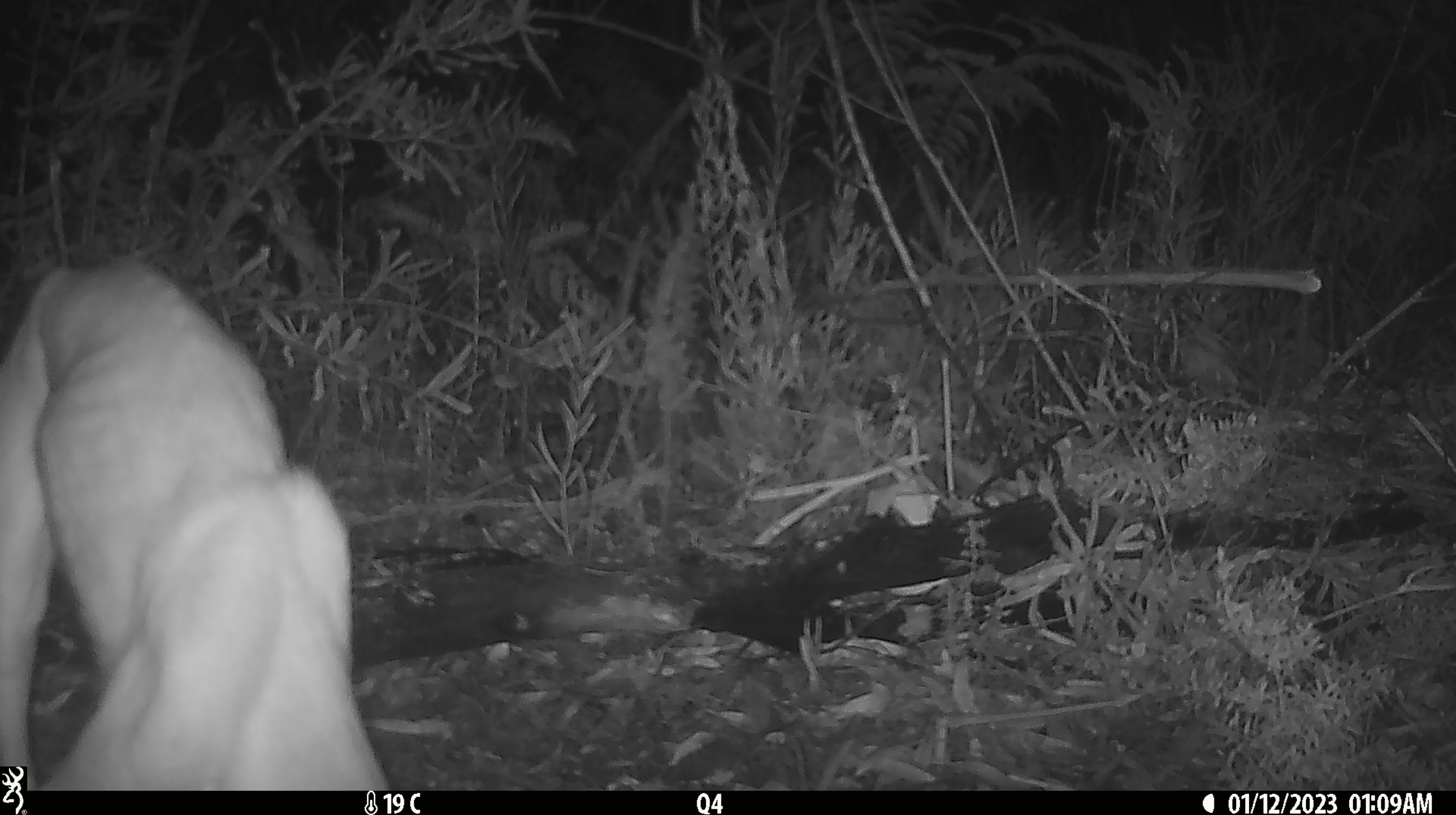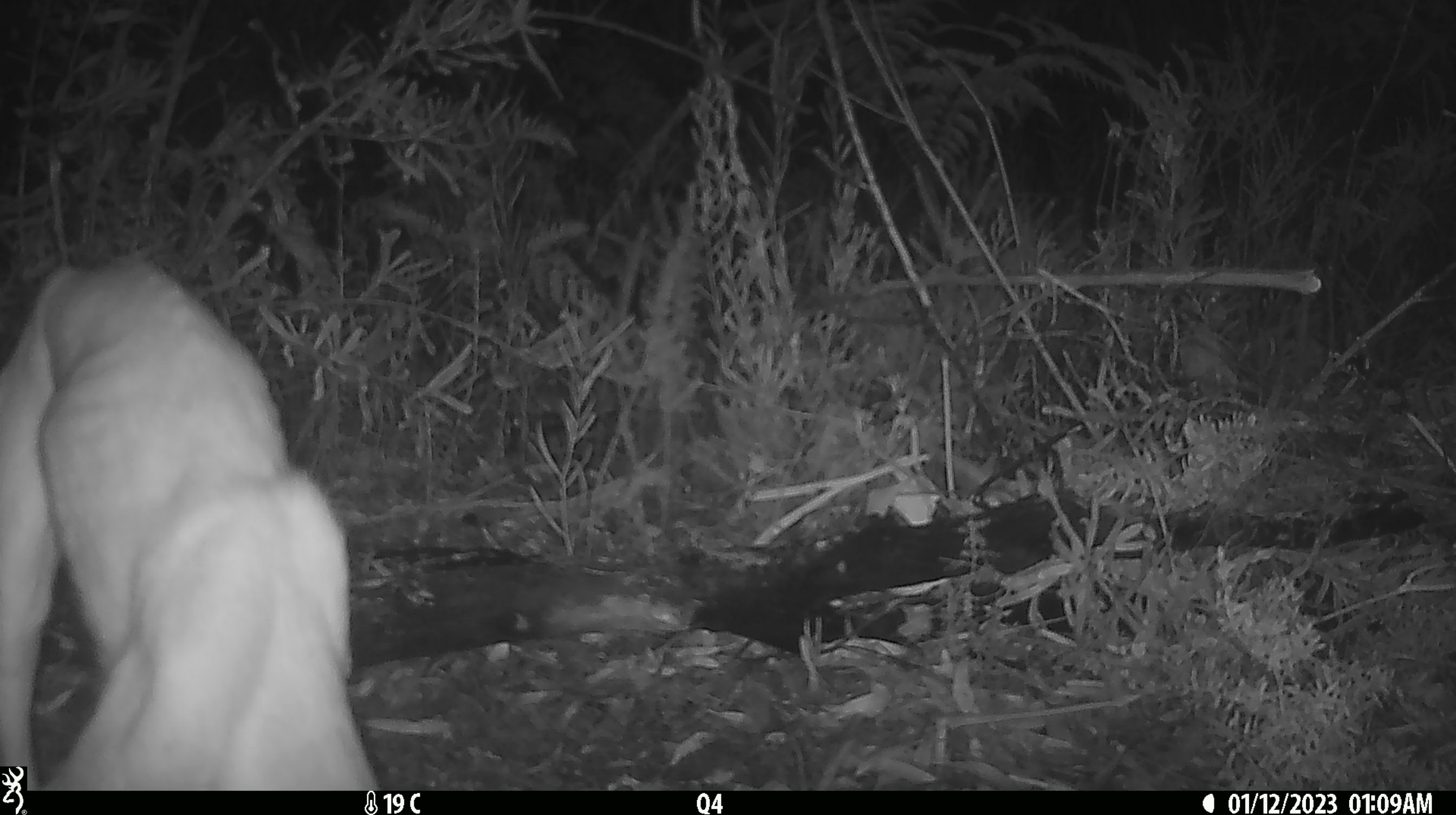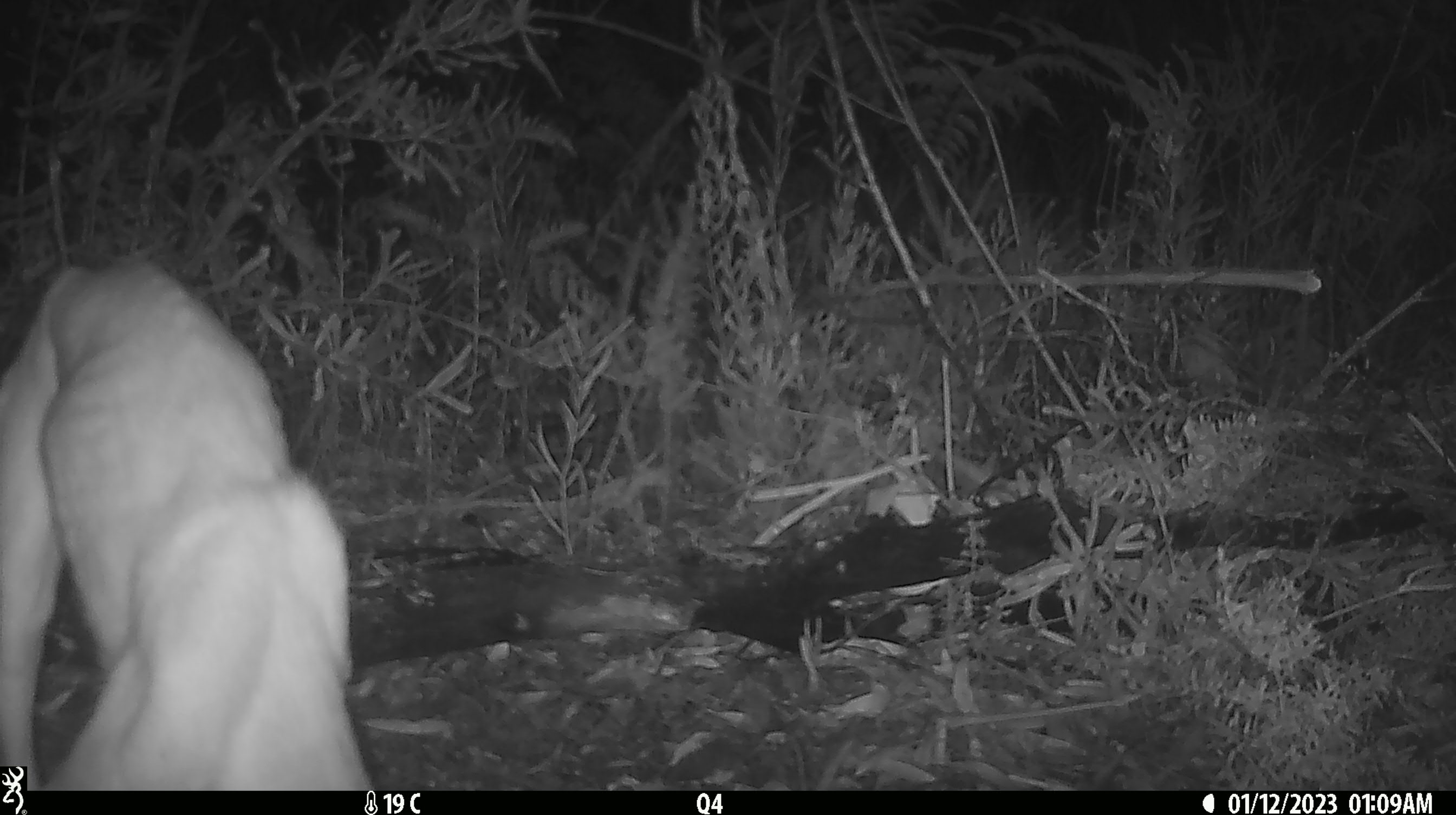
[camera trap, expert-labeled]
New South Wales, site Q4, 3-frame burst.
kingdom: Animalia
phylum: Chordata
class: Mammalia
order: Carnivora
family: Canidae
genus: Canis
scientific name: Canis familiaris dingo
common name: dingo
Dingo (Canis familiaris dingo).